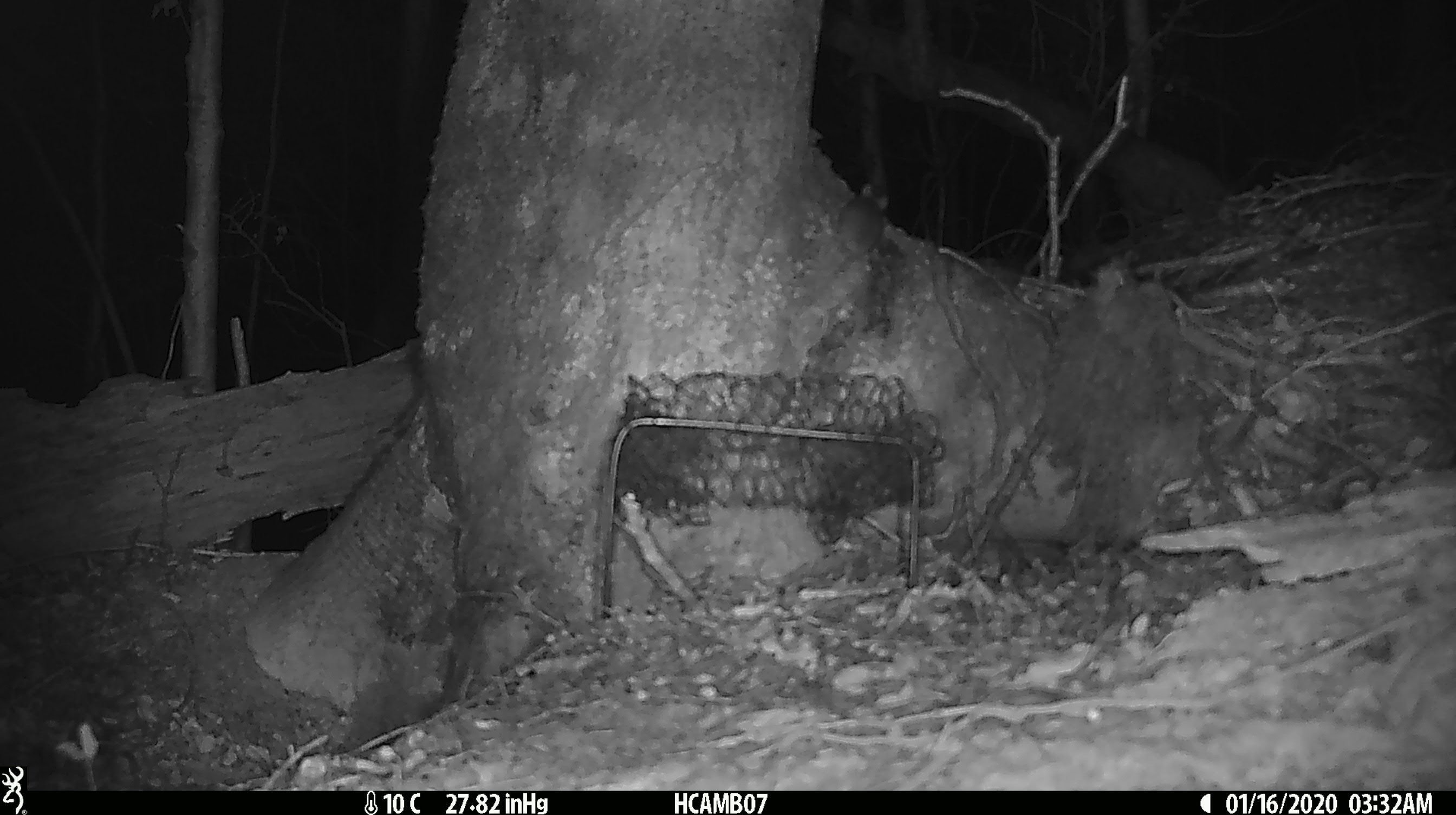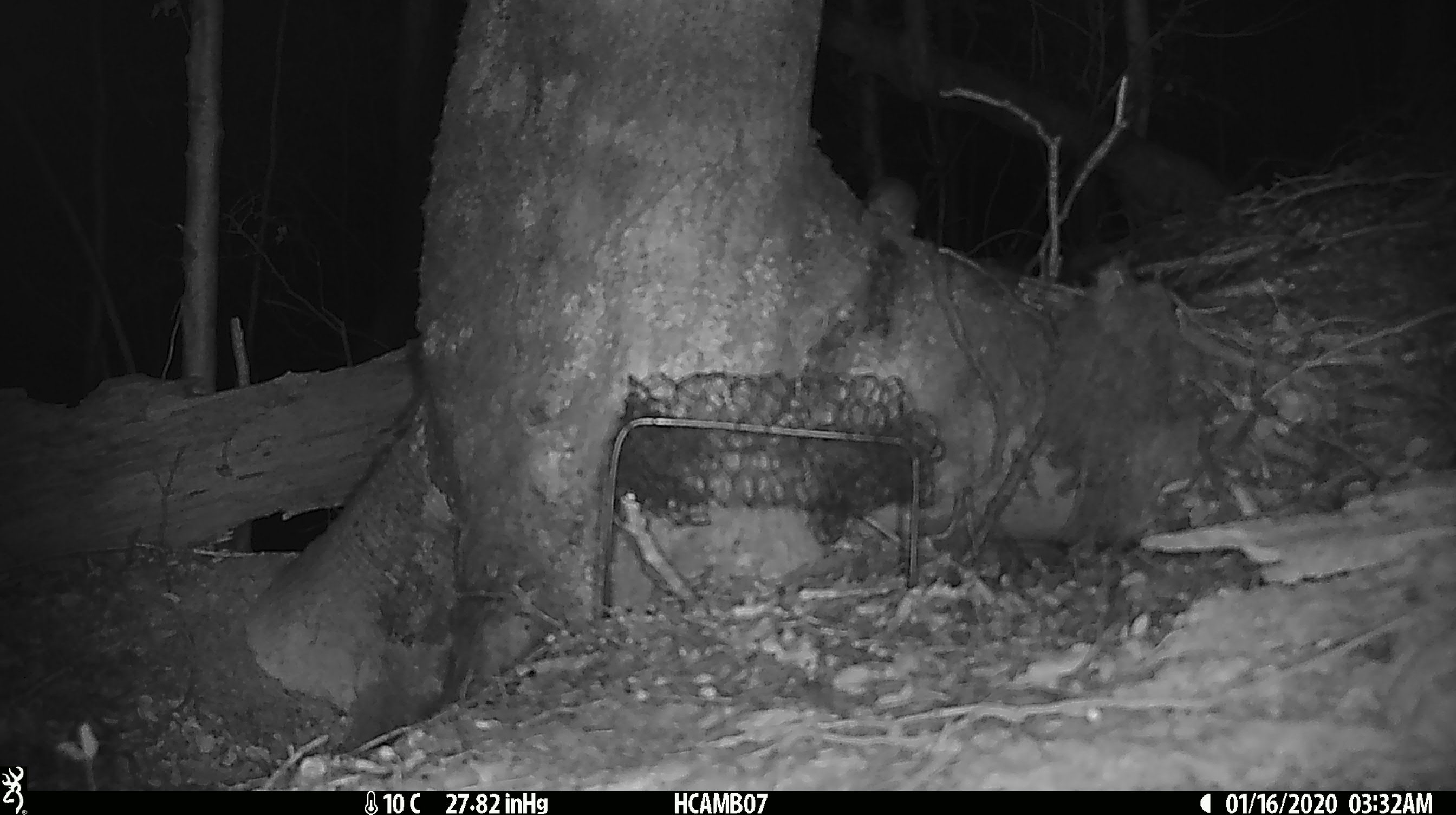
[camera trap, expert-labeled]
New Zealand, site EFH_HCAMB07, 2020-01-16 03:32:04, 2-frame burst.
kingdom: Animalia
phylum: Chordata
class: Mammalia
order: Rodentia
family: Muridae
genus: Mus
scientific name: Mus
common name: mouse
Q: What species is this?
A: Mouse (Mus).